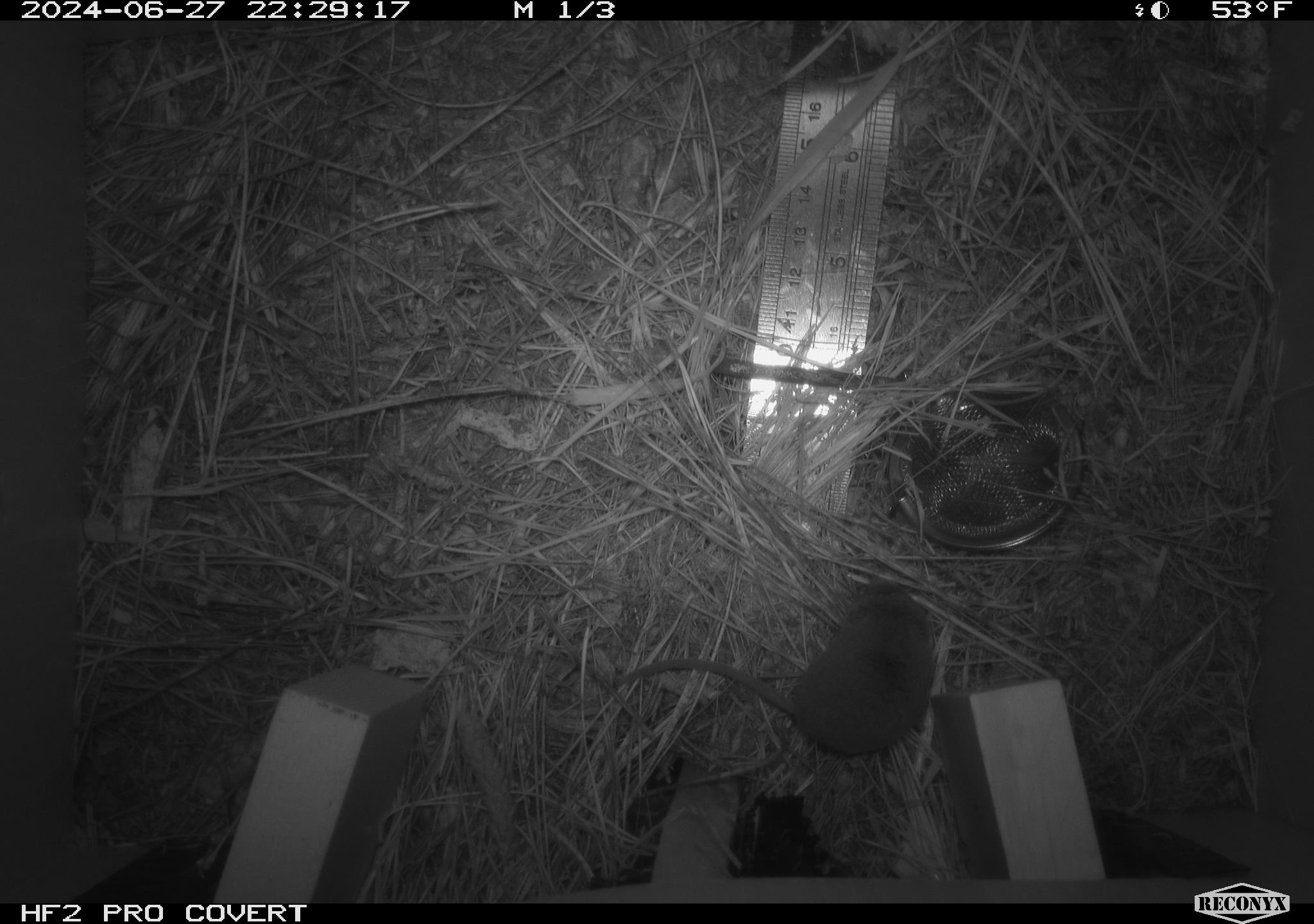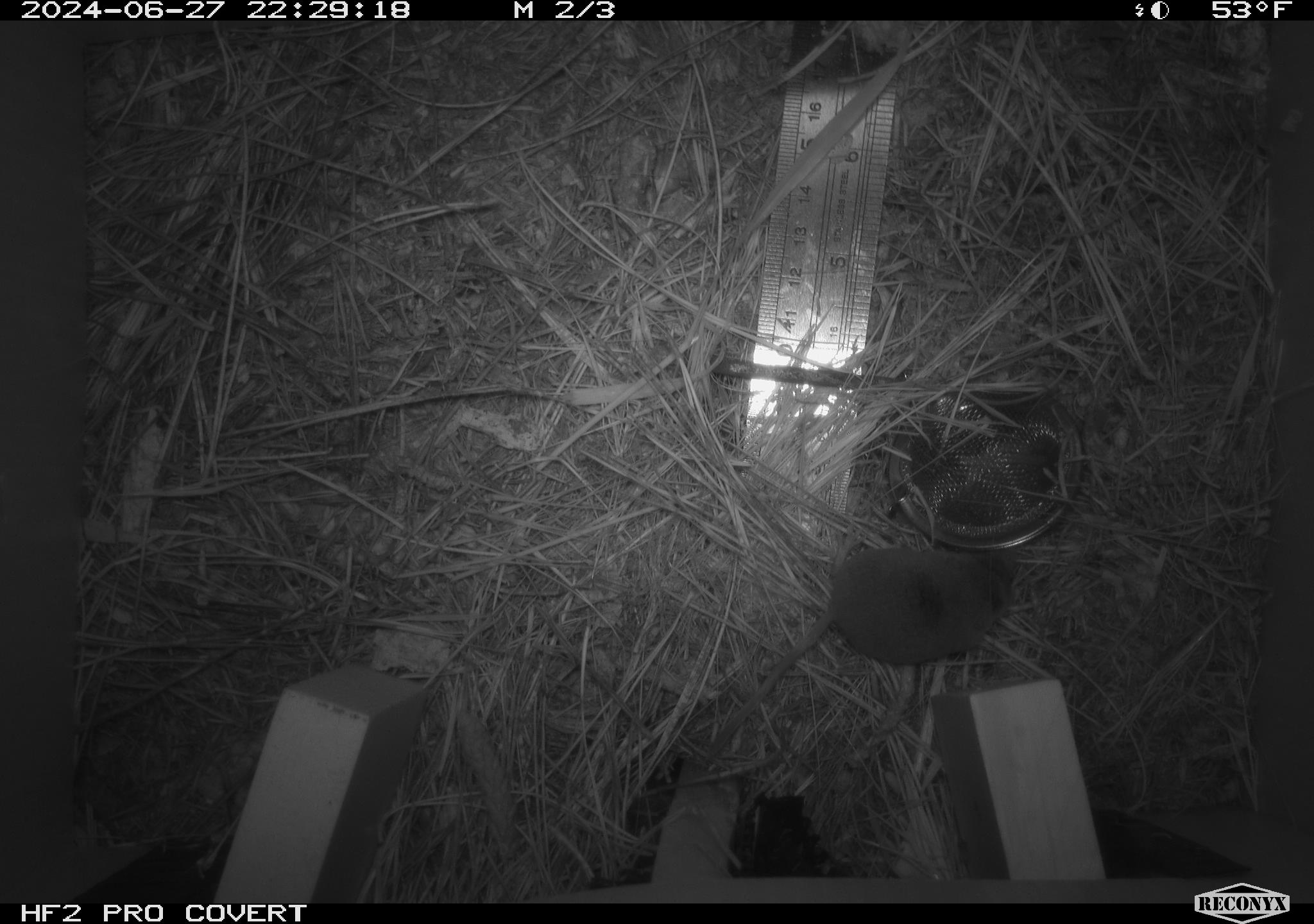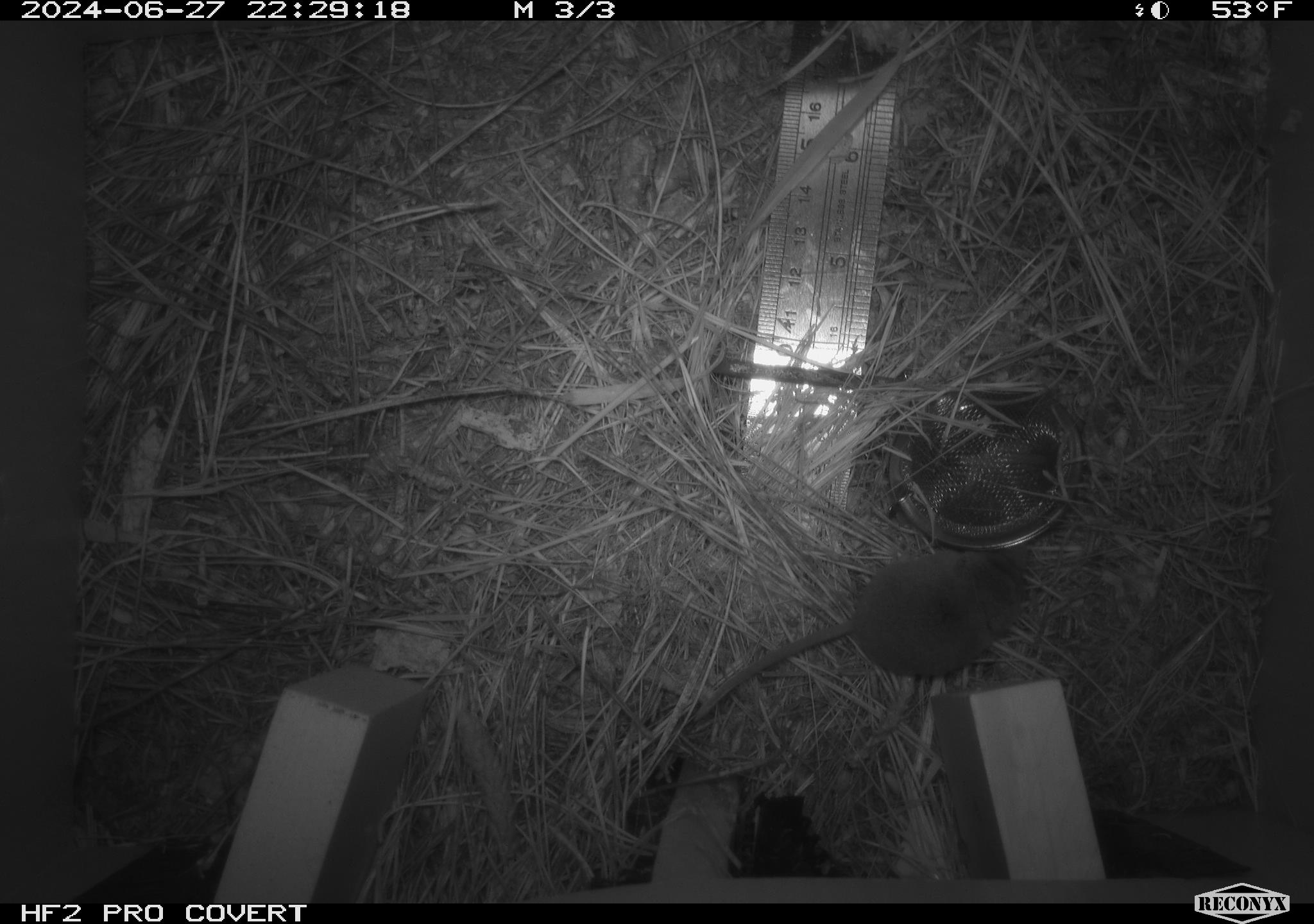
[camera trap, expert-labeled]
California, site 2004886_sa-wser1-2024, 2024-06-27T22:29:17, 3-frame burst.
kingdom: Animalia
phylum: Chordata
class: Mammalia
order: Eulipotyphla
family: Soricidae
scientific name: Soricidae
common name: shrews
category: soricidae family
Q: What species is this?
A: Soricidae family (shrews) (Soricidae).